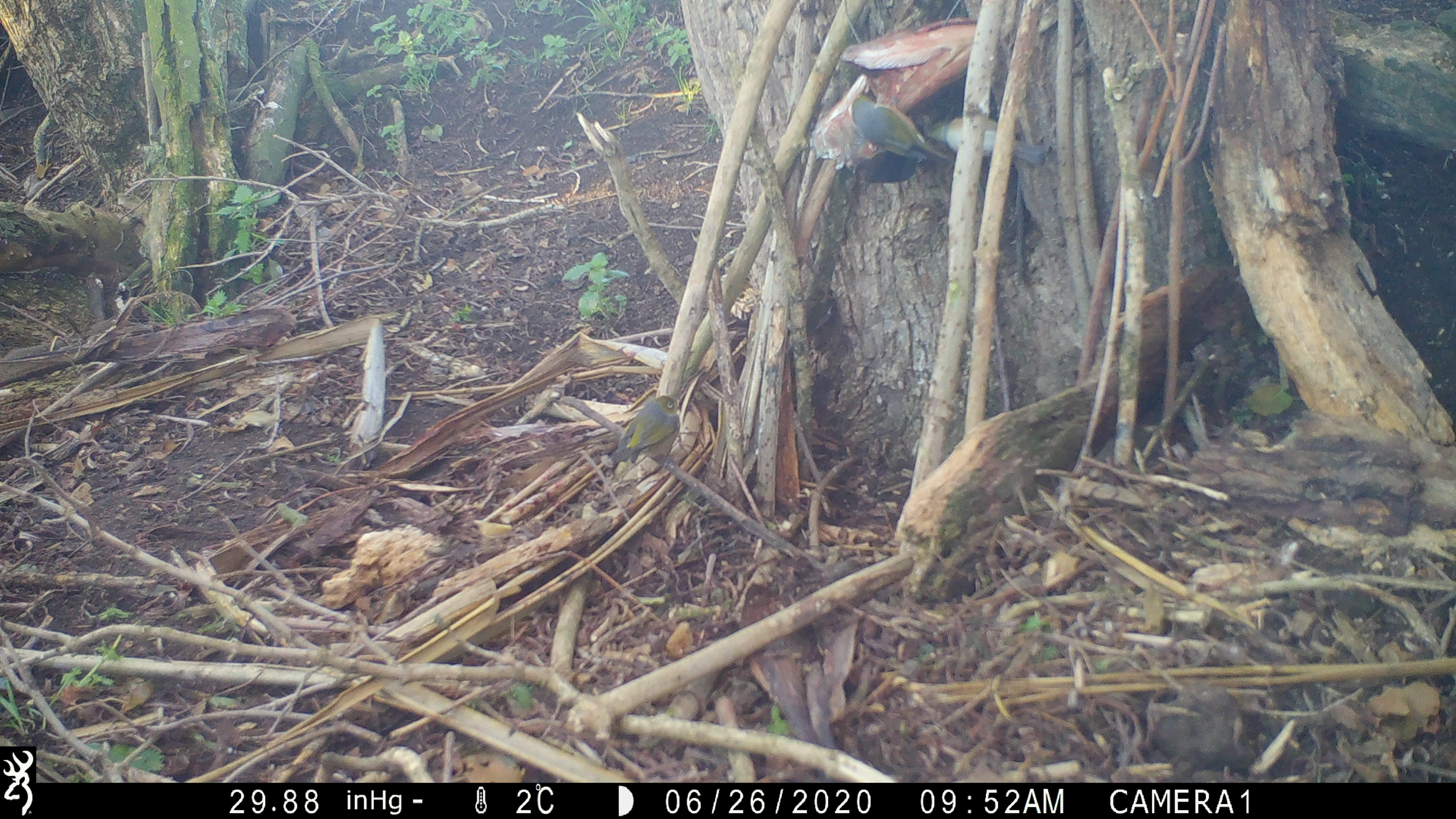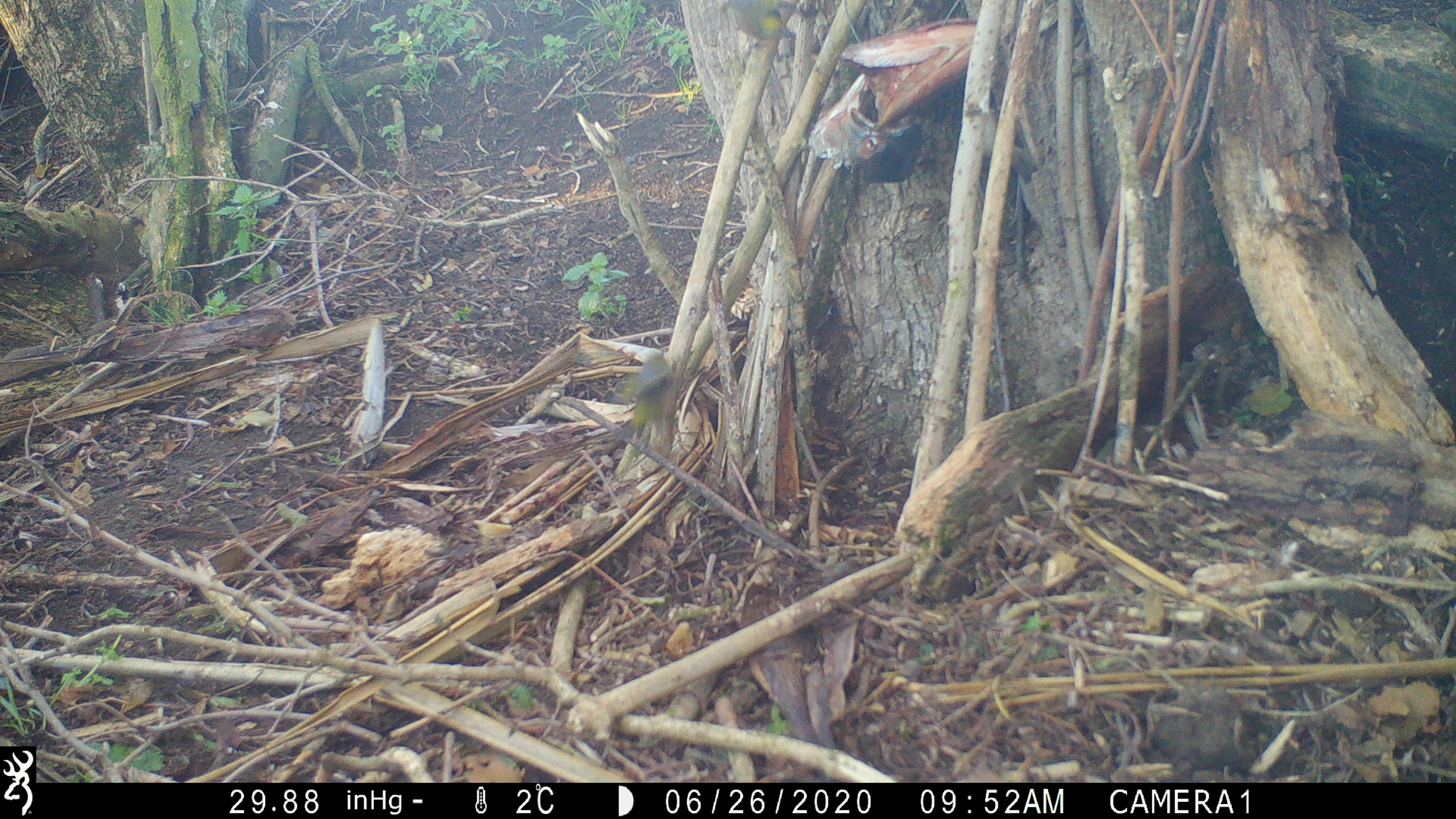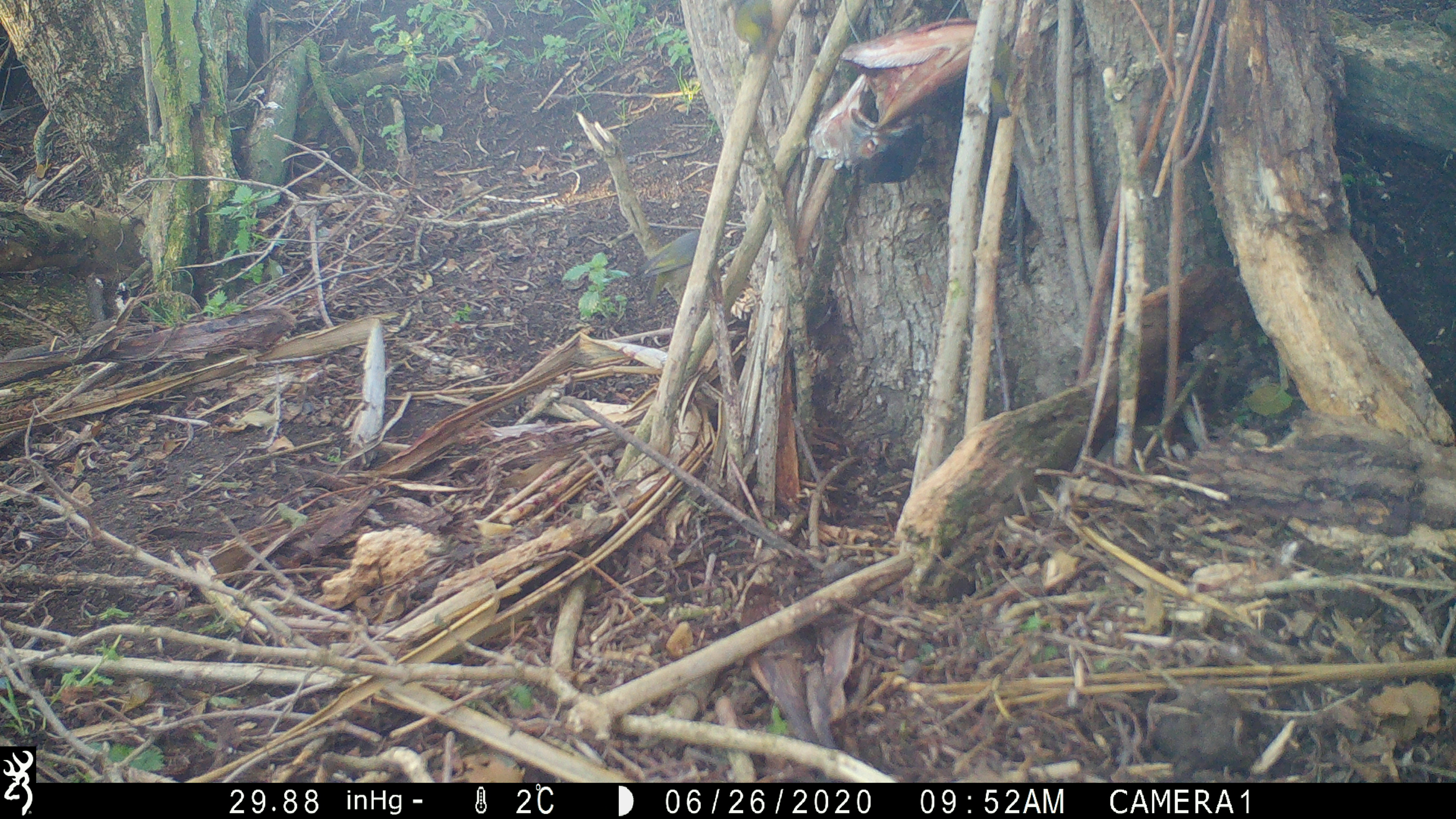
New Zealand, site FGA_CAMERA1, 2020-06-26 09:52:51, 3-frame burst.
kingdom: Animalia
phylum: Chordata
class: Aves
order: Passeriformes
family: Zosteropidae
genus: Zosterops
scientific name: Zosterops lateralis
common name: silvereye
Silvereye (Zosterops lateralis).